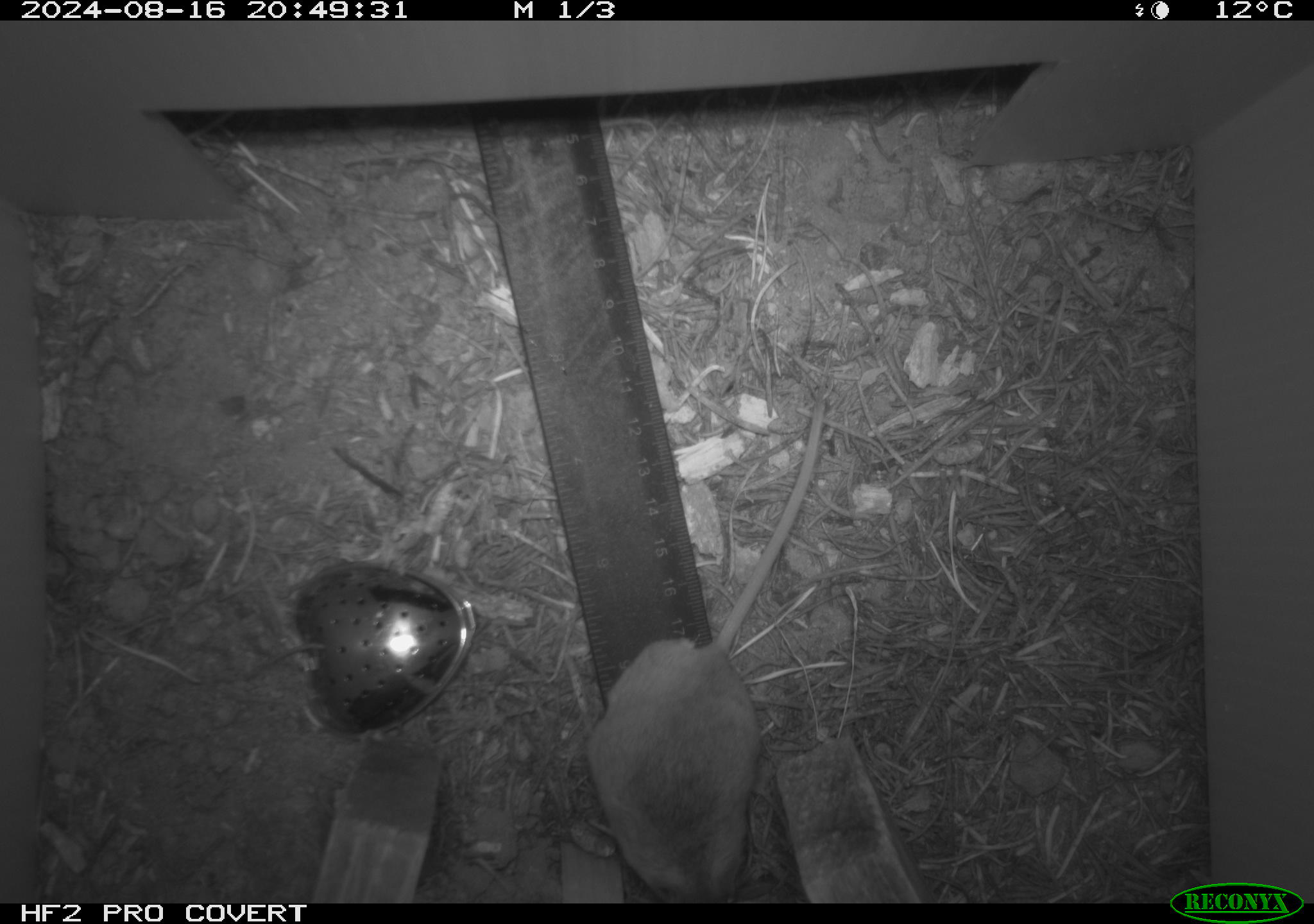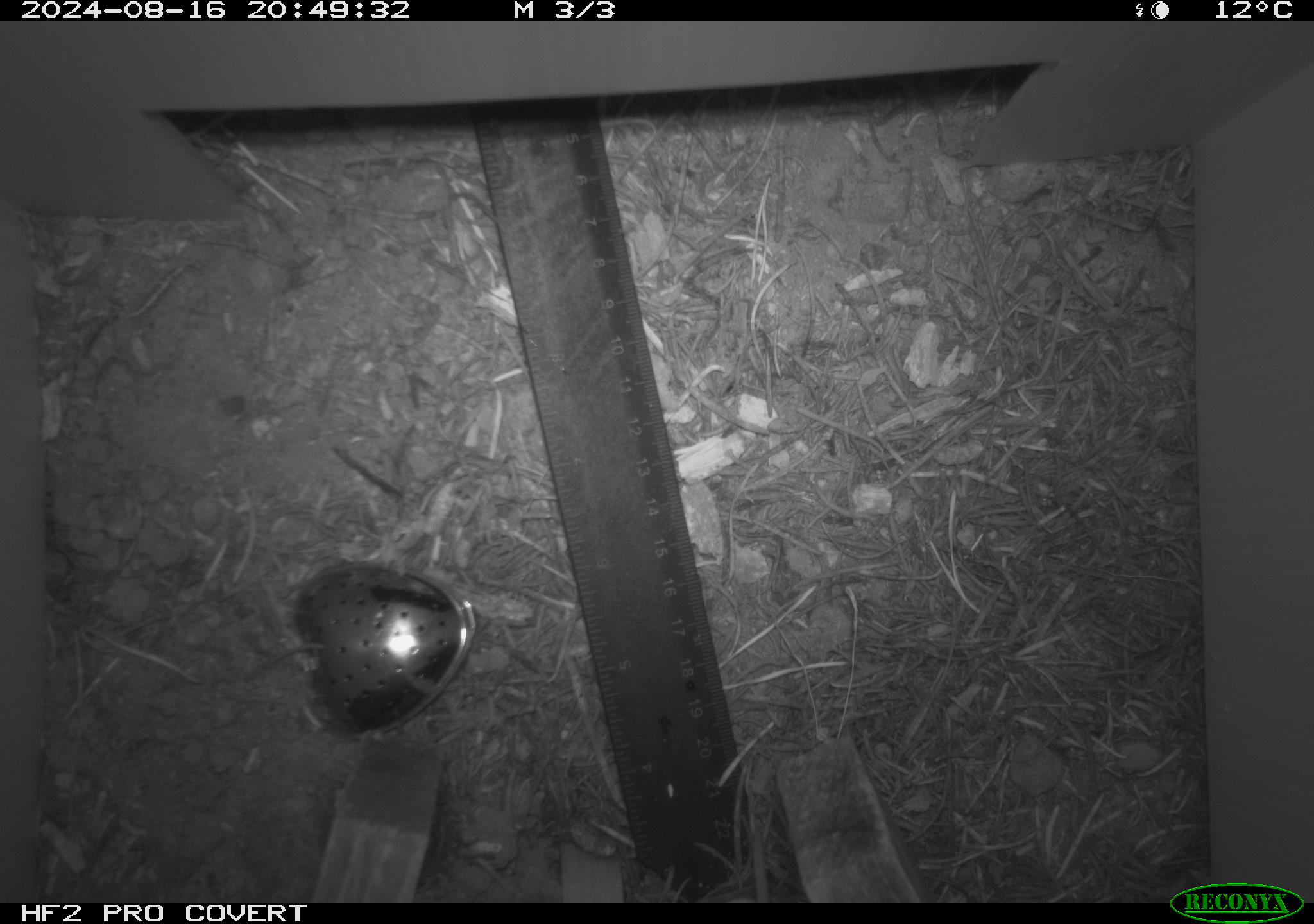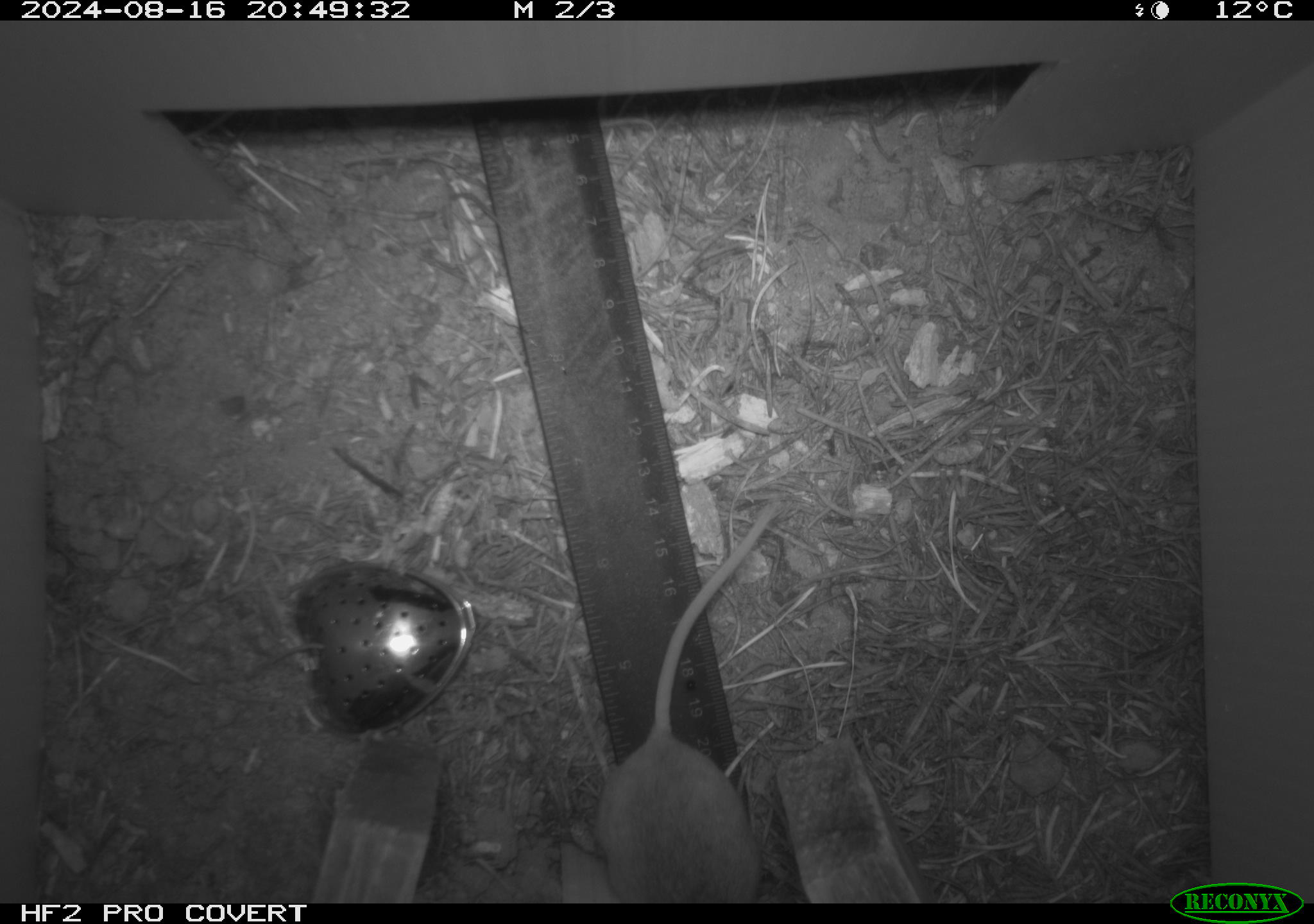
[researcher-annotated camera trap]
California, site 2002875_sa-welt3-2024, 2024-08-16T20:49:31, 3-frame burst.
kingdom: Animalia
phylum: Chordata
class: Mammalia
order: Rodentia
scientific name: Rodentia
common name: mouse species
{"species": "mouse species (Rodentia)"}